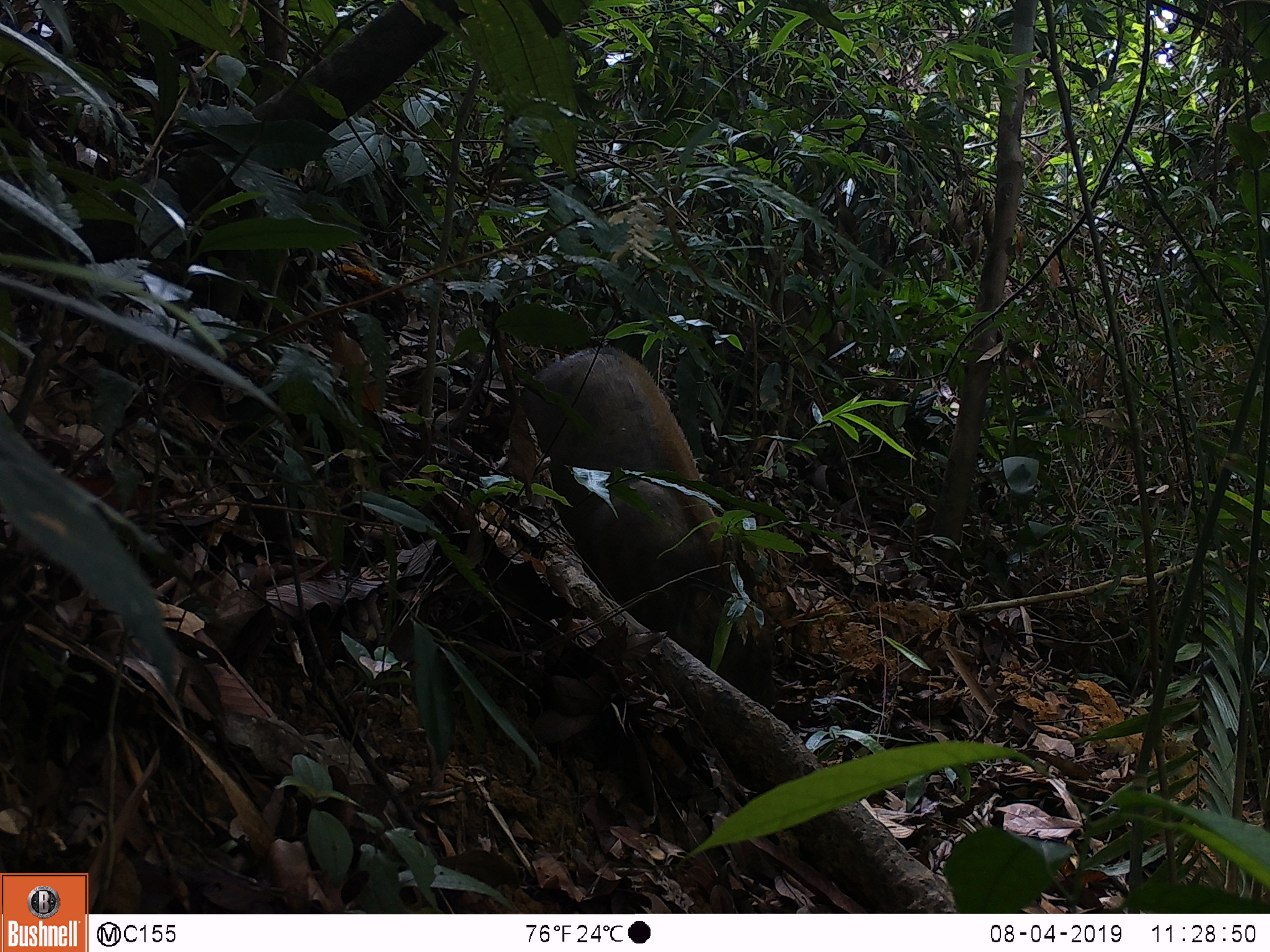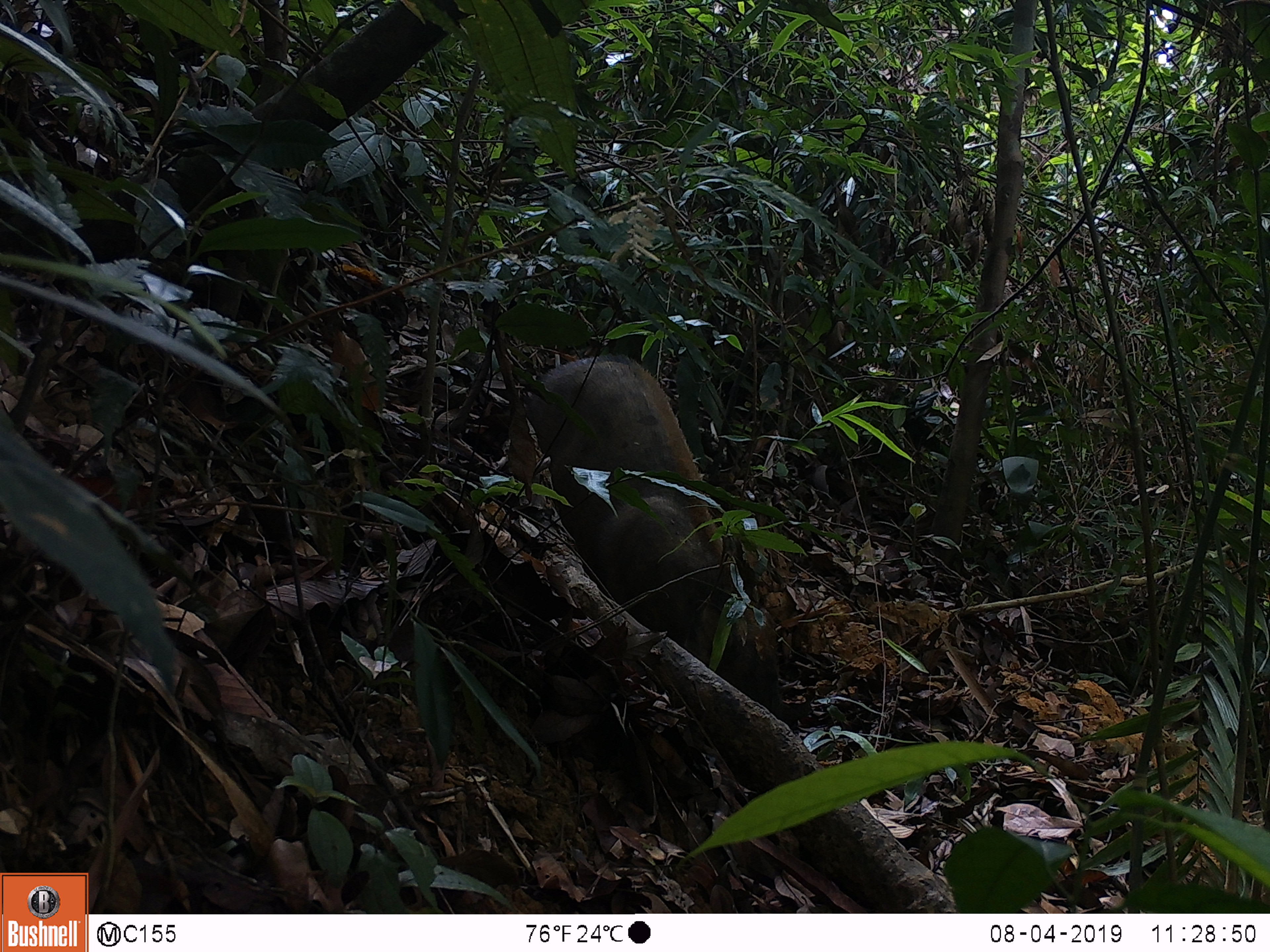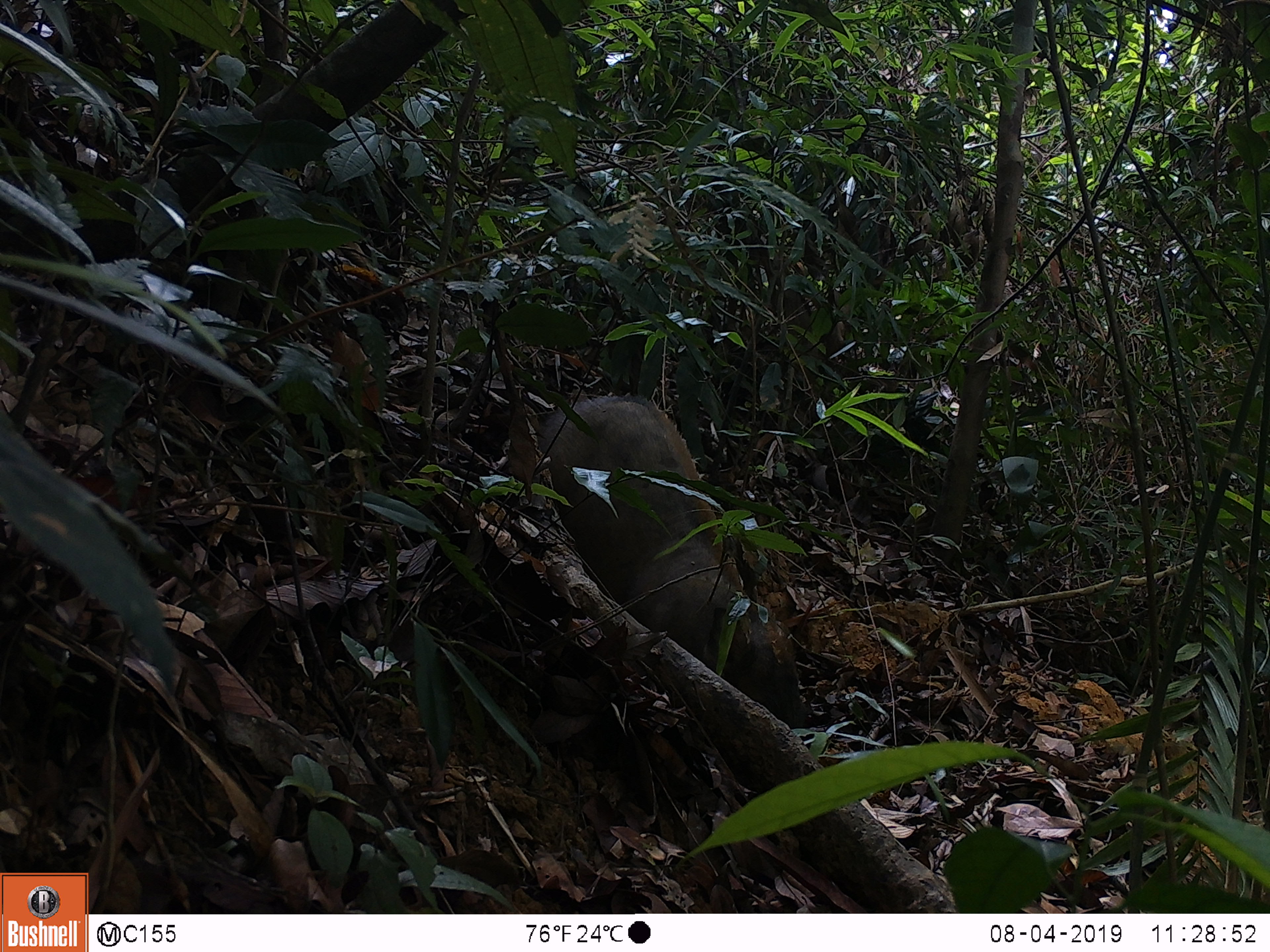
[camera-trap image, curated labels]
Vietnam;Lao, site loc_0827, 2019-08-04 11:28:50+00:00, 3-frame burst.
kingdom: Animalia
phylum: Chordata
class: Mammalia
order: Artiodactyla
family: Suidae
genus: Sus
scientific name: Sus scrofa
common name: eurasian wild pig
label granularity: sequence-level